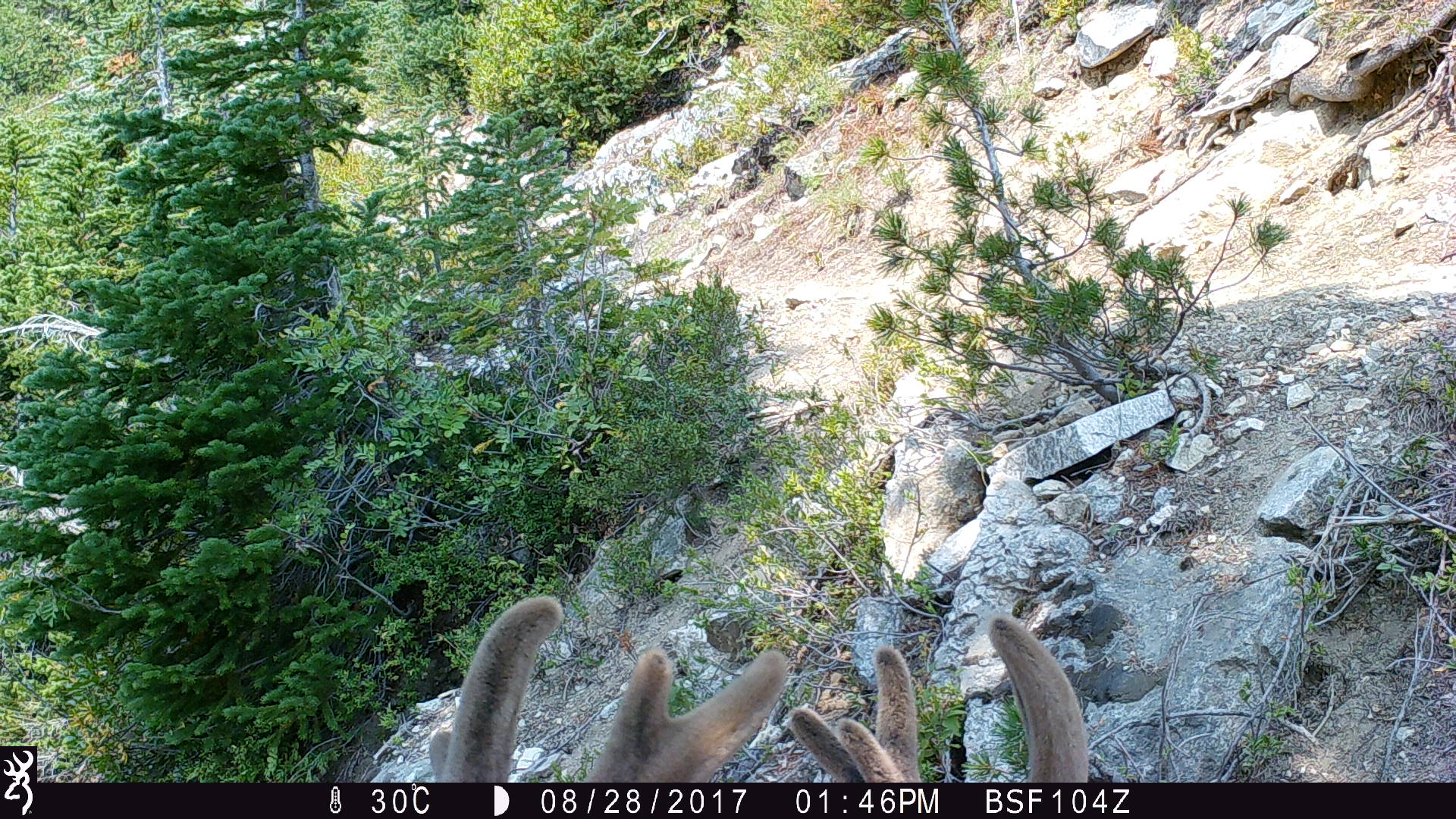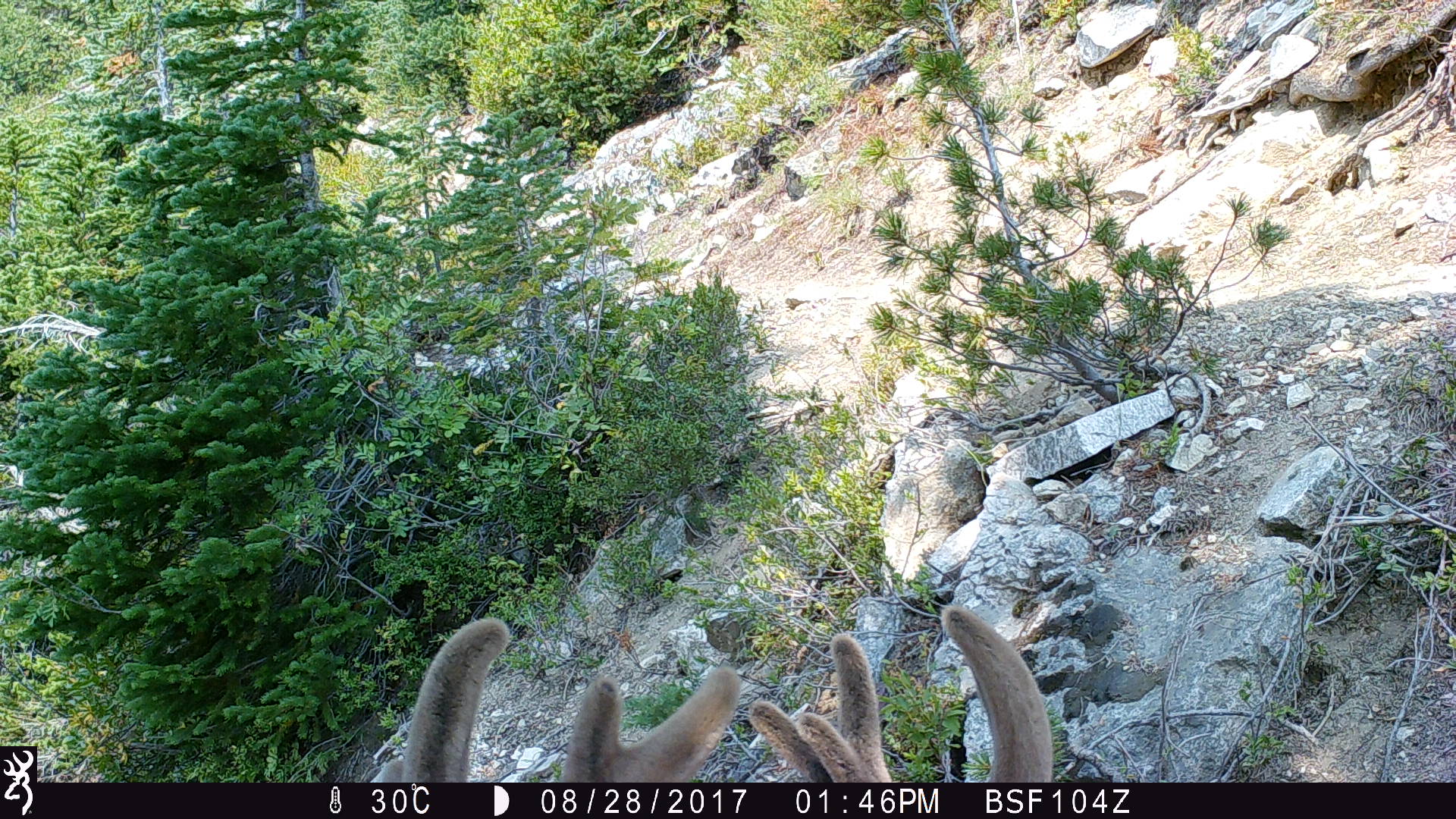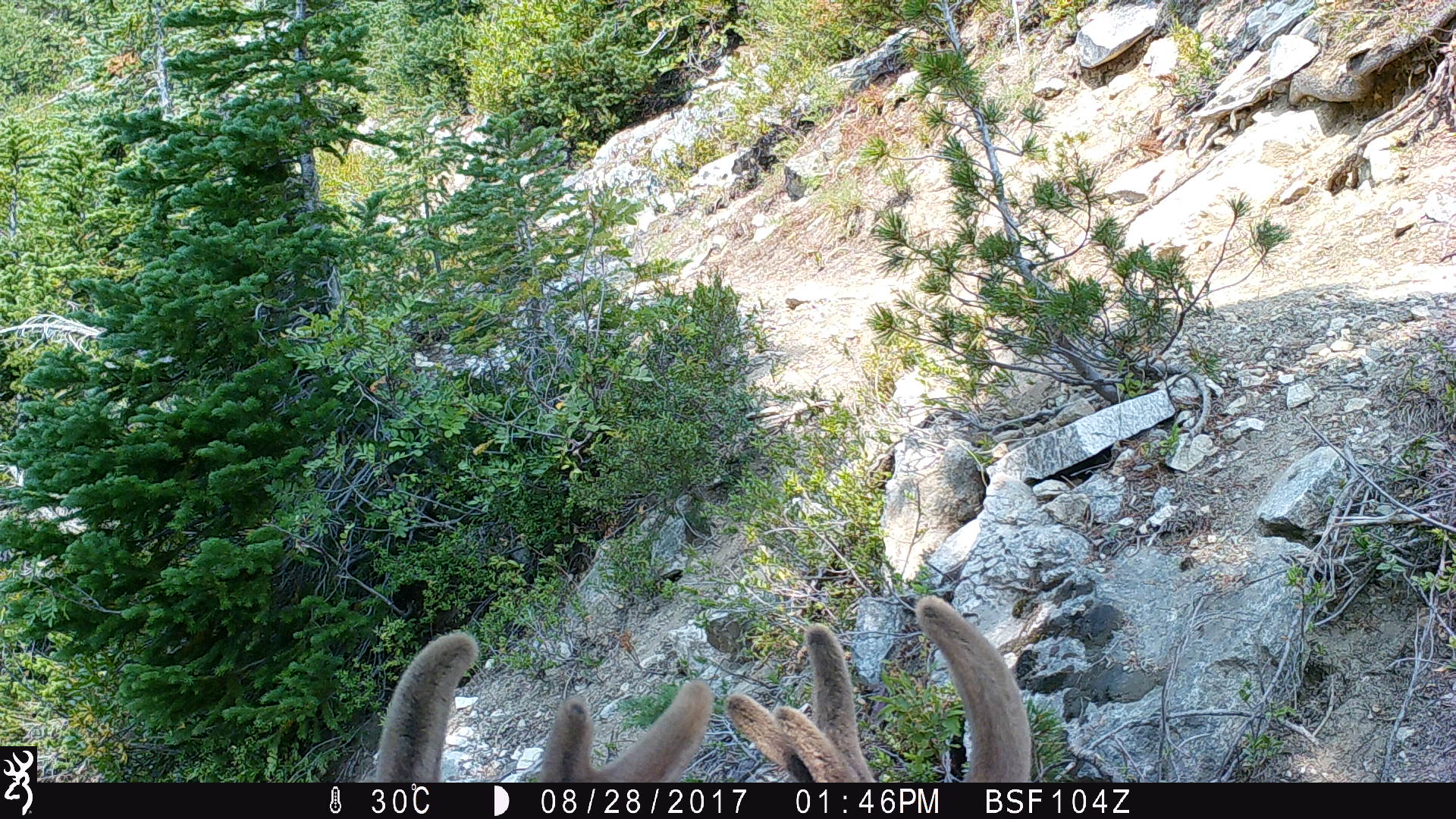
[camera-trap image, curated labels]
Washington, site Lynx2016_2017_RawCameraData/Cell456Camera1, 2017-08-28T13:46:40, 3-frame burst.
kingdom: Animalia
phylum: Chordata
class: Mammalia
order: Artiodactyla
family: Cervidae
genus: Odocoileus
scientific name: Odocoileus hemionus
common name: mule deer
Odocoileus hemionus (mule deer). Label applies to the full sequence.